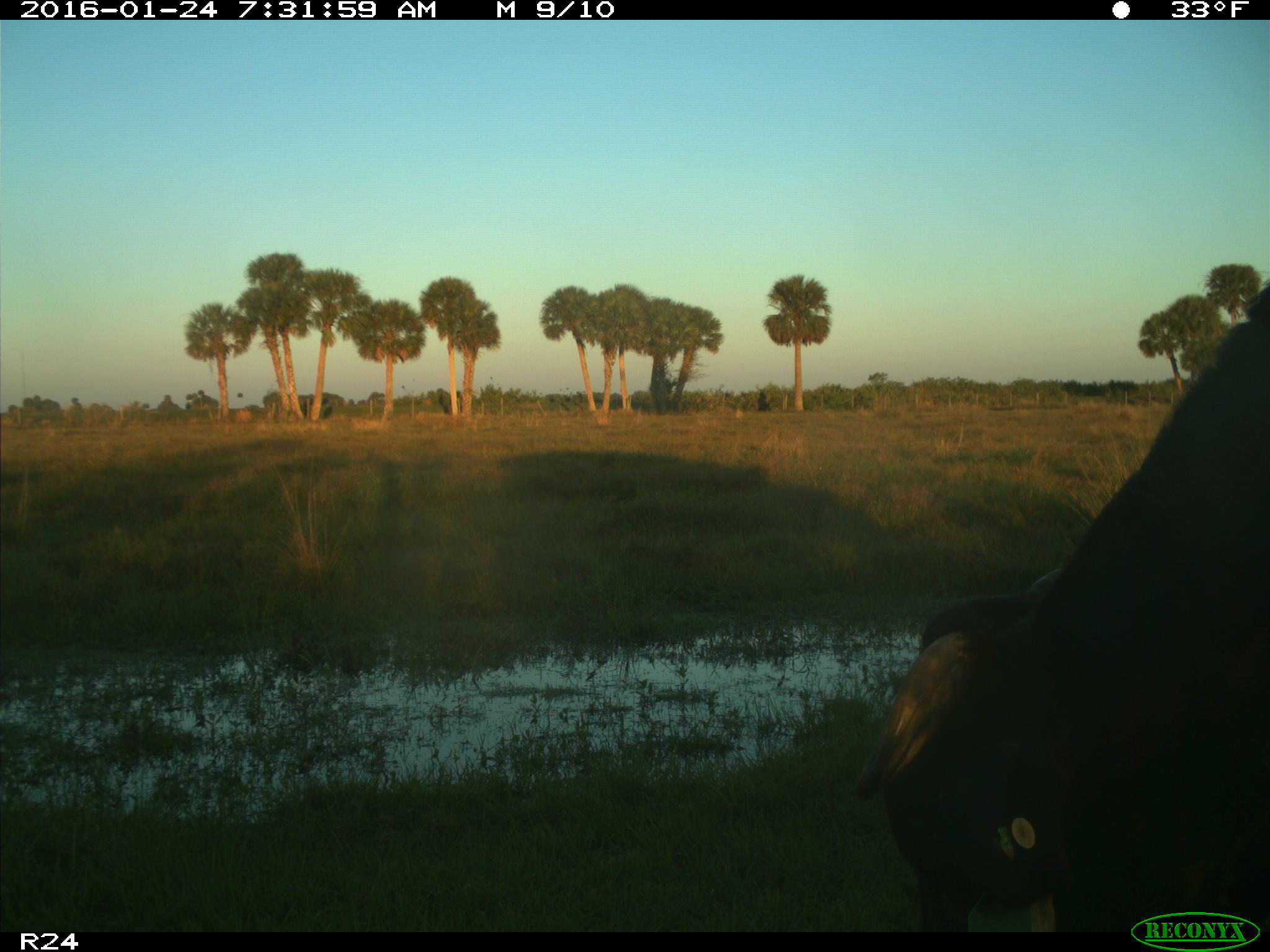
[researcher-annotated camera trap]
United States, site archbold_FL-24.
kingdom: Animalia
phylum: Chordata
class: Mammalia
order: Artiodactyla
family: Bovidae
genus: Bos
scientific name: Bos taurus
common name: domestic cow